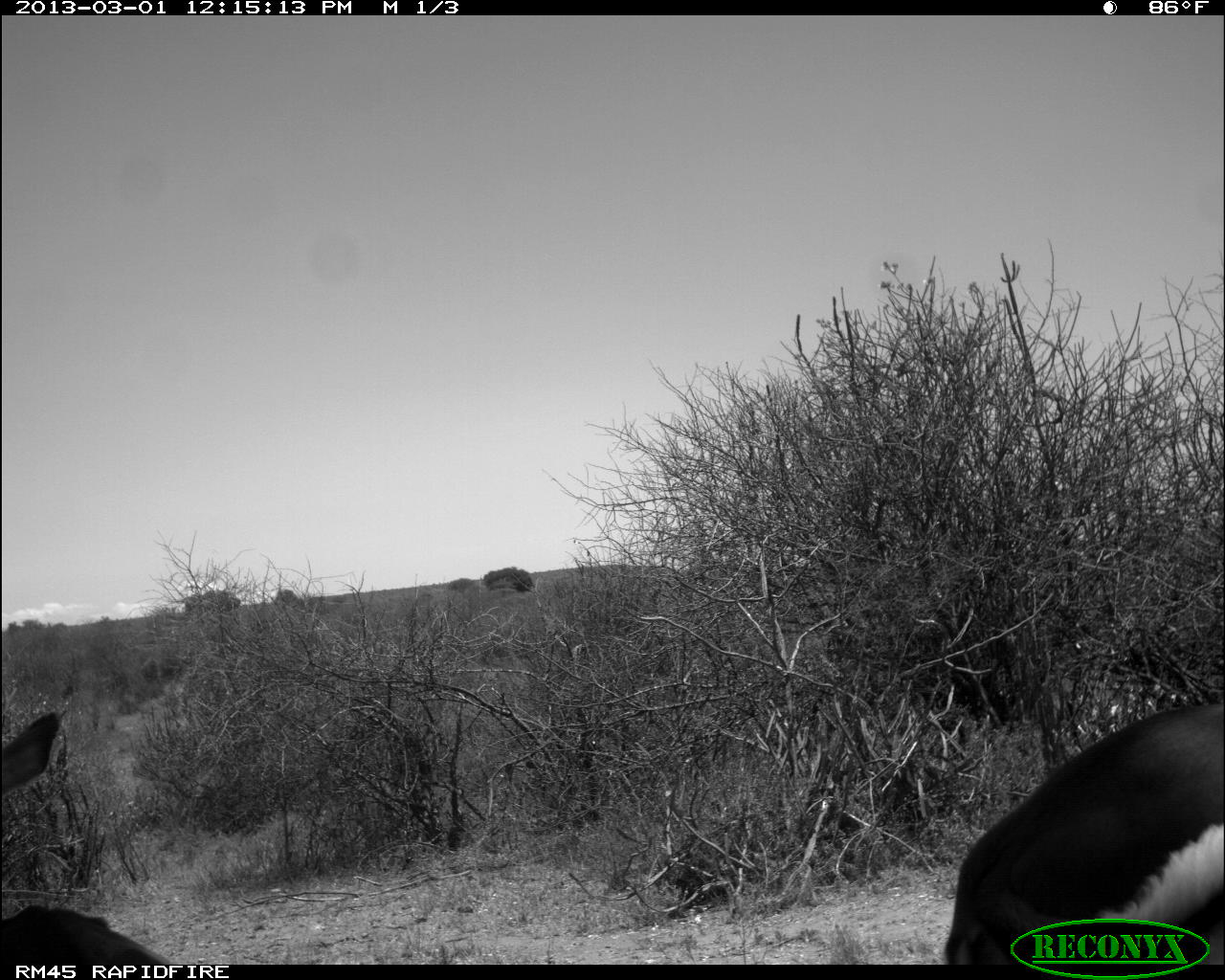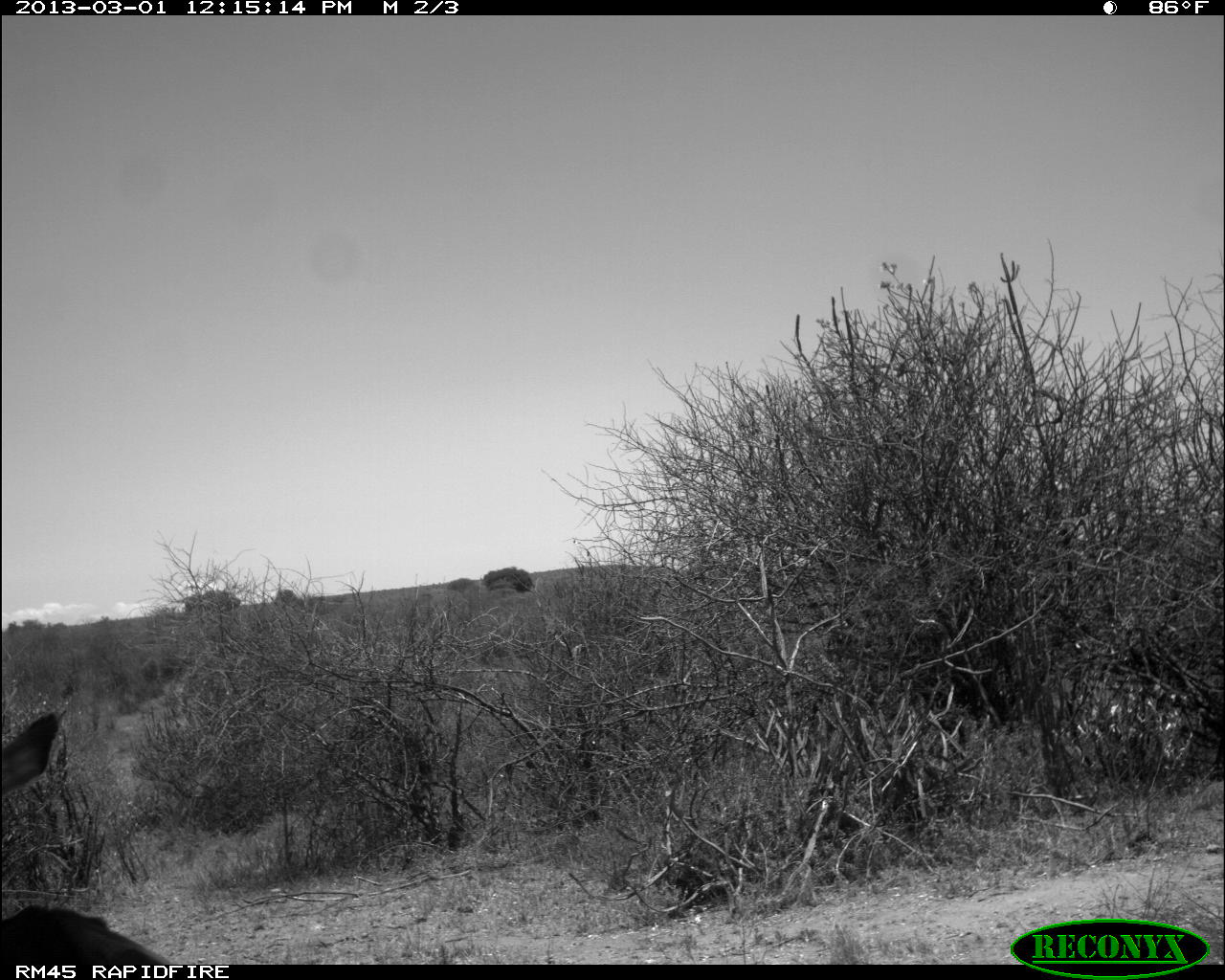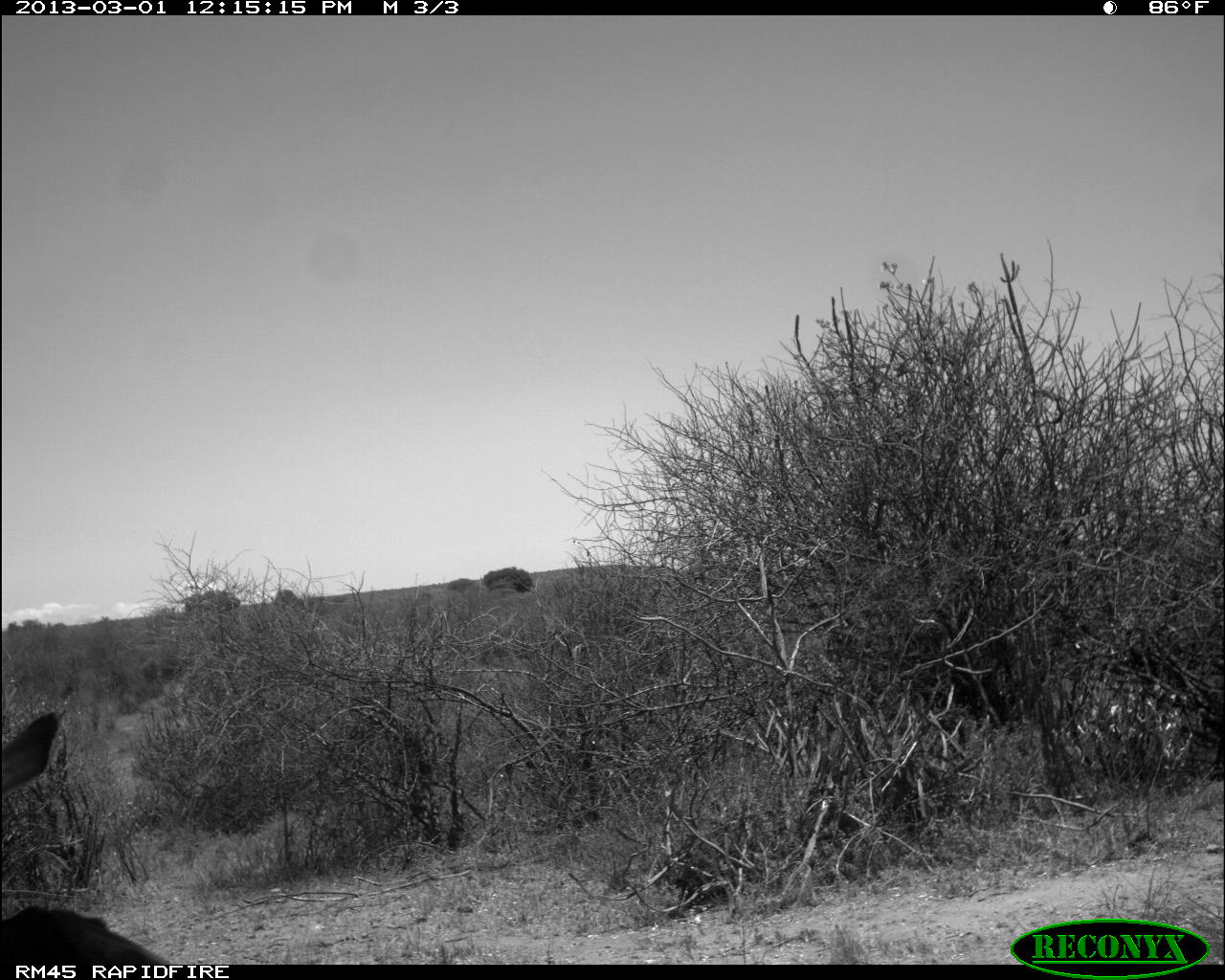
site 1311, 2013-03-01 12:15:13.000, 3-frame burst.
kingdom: Animalia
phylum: Chordata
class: Mammalia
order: Artiodactyla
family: Bovidae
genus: Aepyceros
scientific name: Aepyceros melampus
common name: impala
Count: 2.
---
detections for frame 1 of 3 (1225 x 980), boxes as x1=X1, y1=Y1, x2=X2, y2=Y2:
aepyceros melampus: x1=943, y1=686, x2=1225, y2=964; x1=0, y1=707, x2=172, y2=960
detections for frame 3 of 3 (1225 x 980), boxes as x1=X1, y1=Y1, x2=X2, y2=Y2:
aepyceros melampus: x1=0, y1=705, x2=159, y2=958